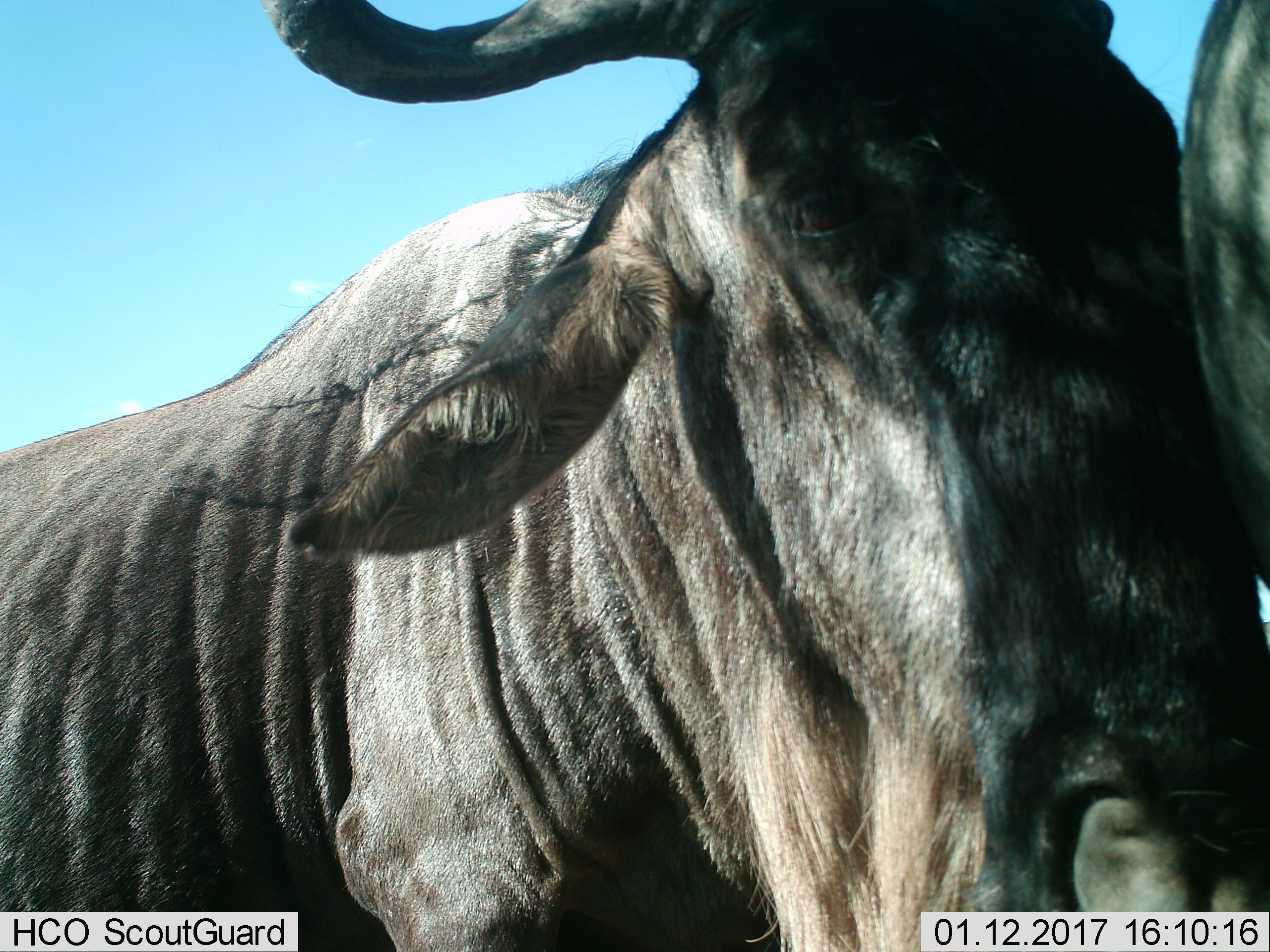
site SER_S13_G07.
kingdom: Animalia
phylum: Chordata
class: Mammalia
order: Artiodactyla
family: Bovidae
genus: Connochaetes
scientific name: Connochaetes taurinus taurinus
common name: blue wildebeest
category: wildebeestblue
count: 1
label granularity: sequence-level